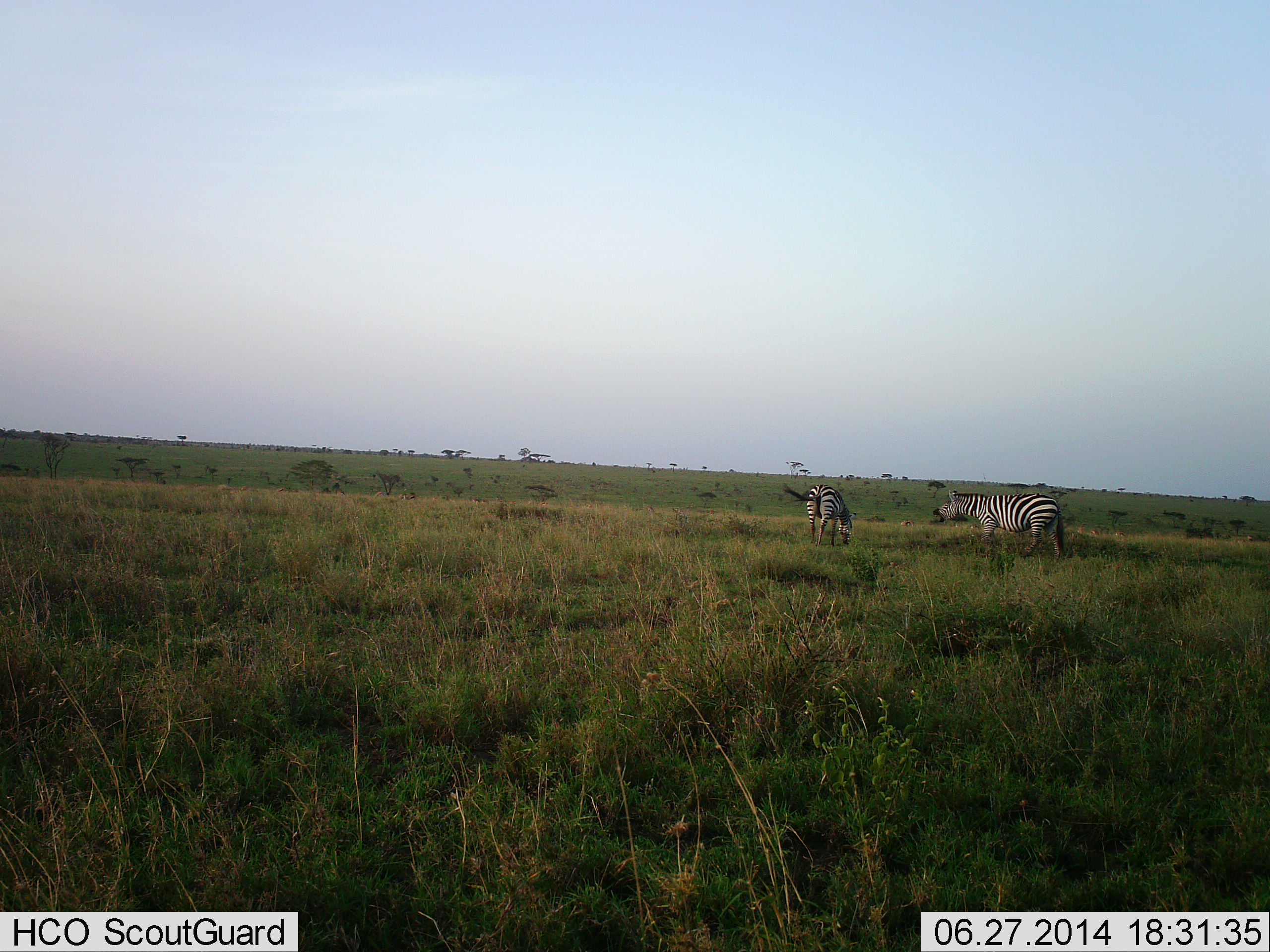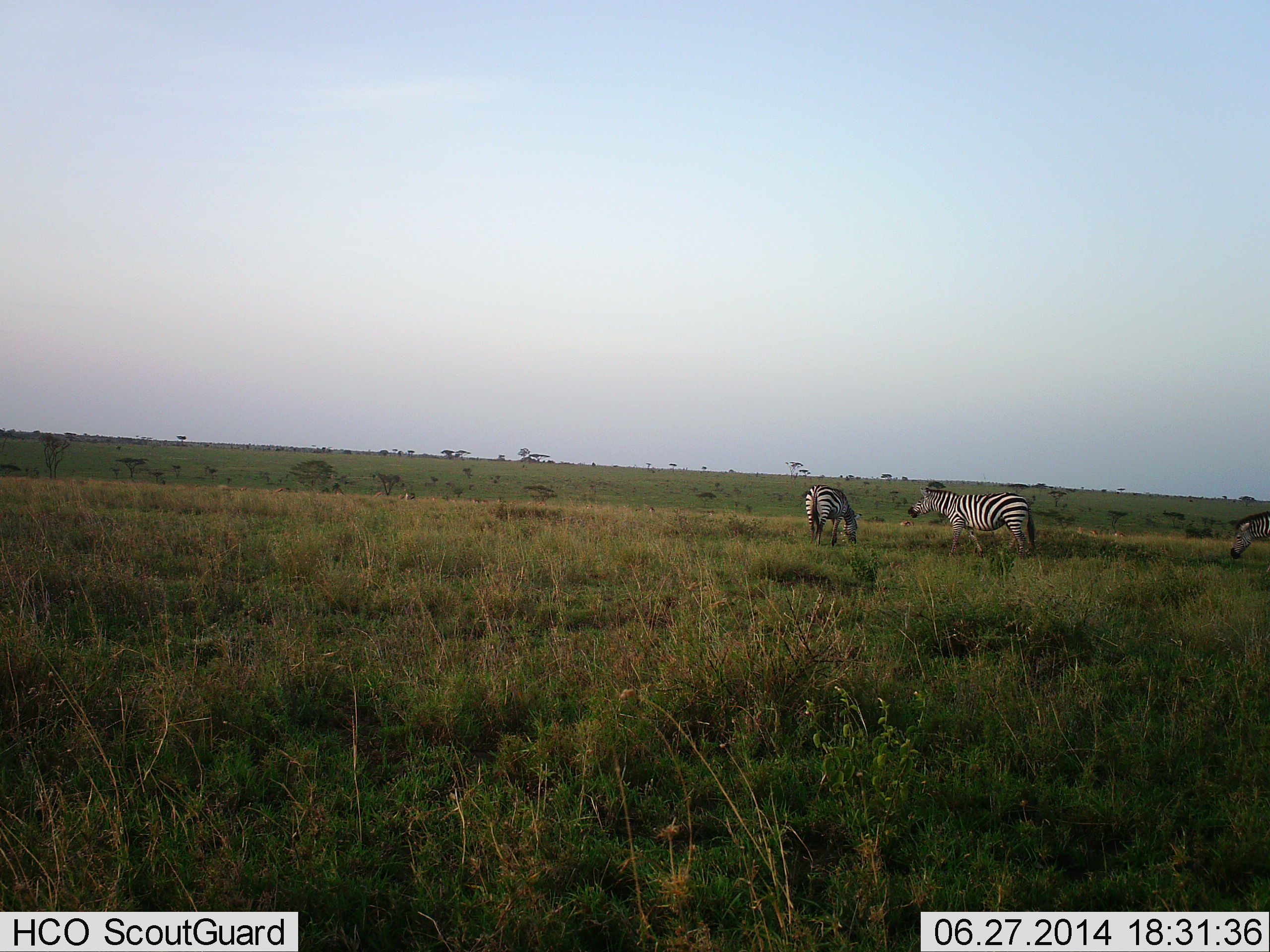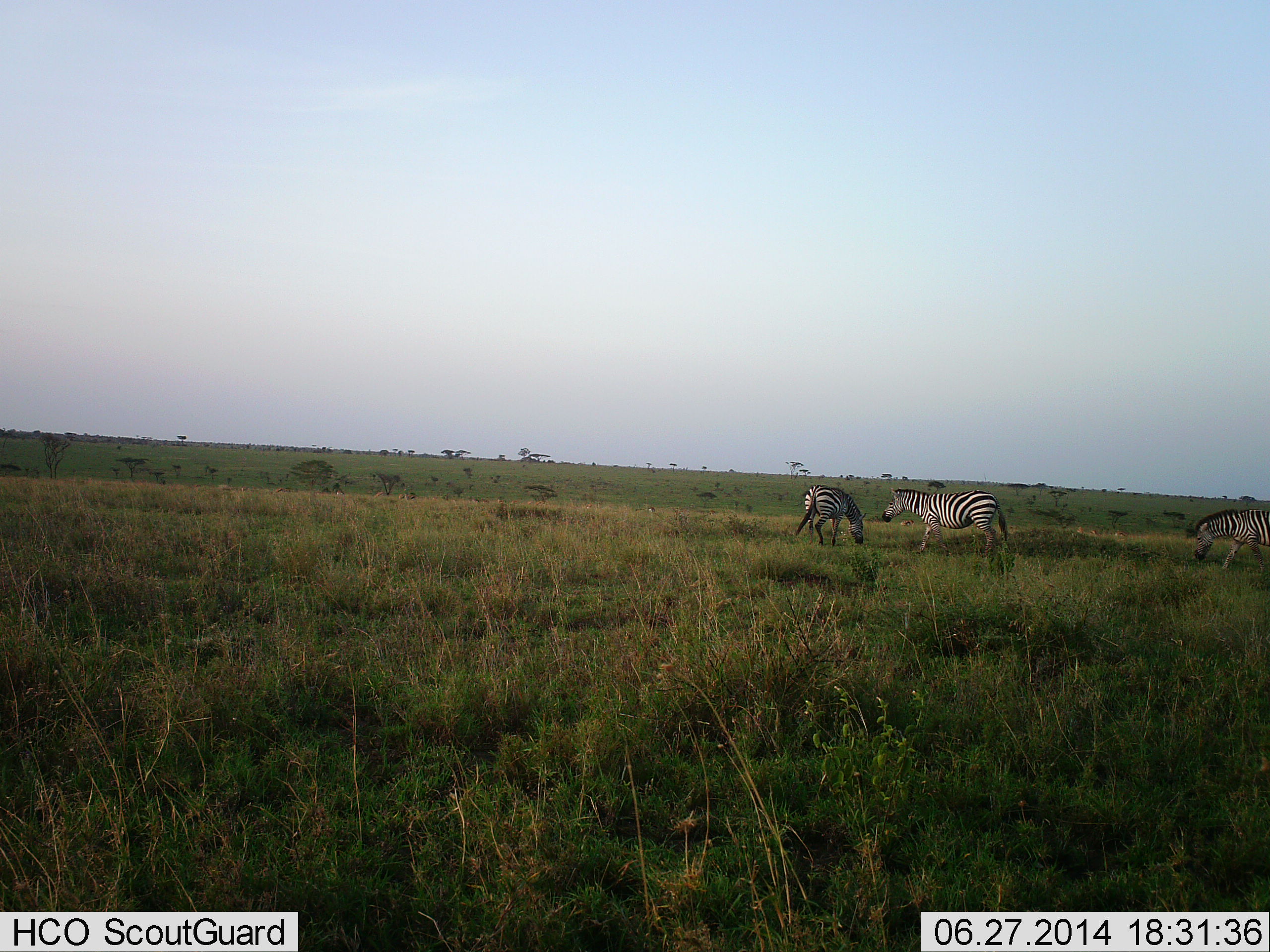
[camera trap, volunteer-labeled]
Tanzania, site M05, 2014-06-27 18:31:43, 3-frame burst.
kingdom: Animalia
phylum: Chordata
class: Mammalia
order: Perissodactyla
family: Equidae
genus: Equus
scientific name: Equus quagga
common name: plains zebra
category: zebra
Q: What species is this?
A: Zebra (plains zebra) (Equus quagga).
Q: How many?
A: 3.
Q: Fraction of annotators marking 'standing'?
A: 20%.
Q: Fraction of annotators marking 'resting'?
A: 0%.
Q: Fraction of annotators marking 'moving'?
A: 70%.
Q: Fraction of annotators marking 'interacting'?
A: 0%.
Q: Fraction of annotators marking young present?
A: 0%.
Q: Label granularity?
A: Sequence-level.